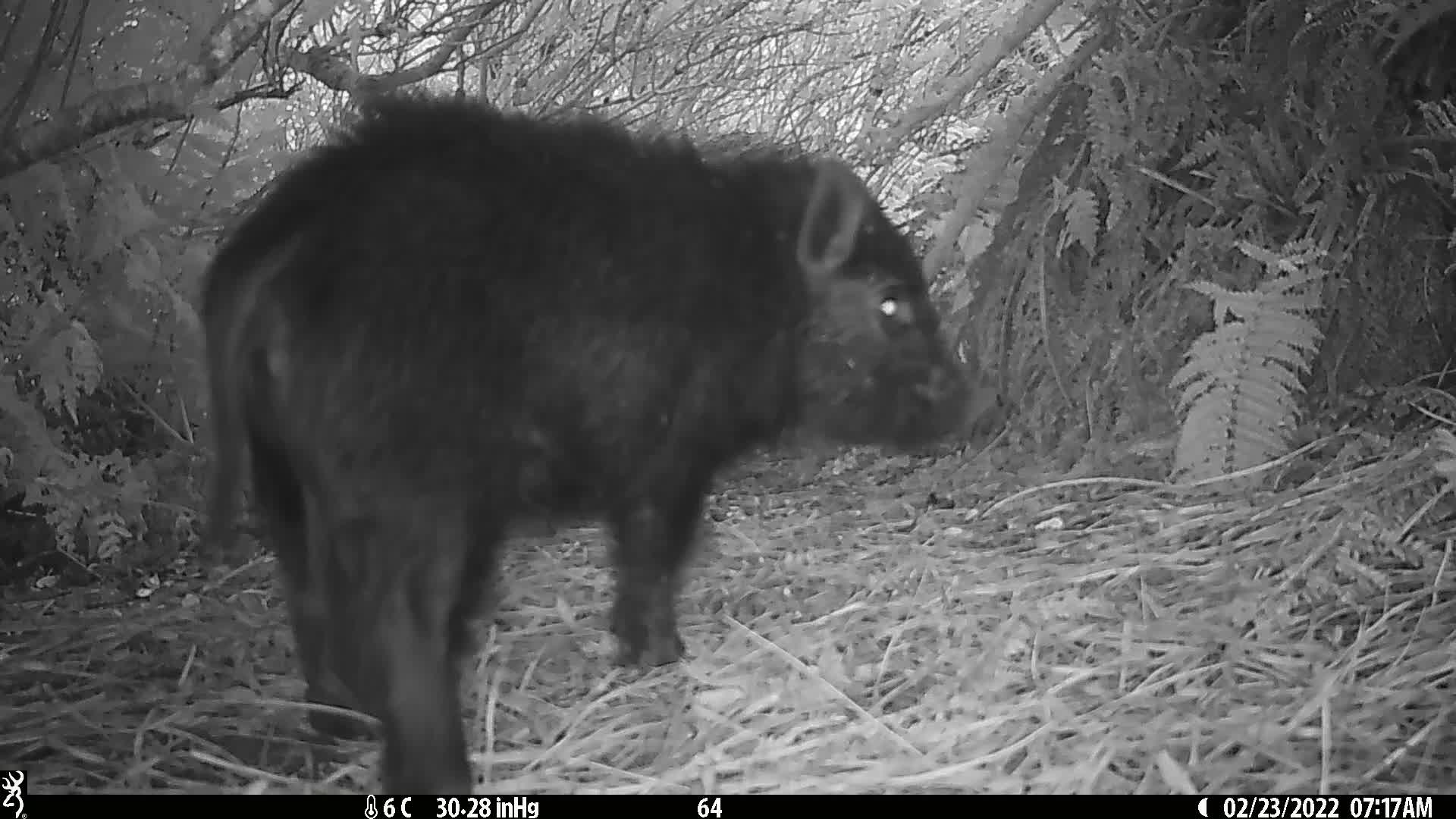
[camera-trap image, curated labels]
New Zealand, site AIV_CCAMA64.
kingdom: Animalia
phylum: Chordata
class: Mammalia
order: Artiodactyla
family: Suidae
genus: Sus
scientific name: Sus scrofa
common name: pig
Pig (Sus scrofa).